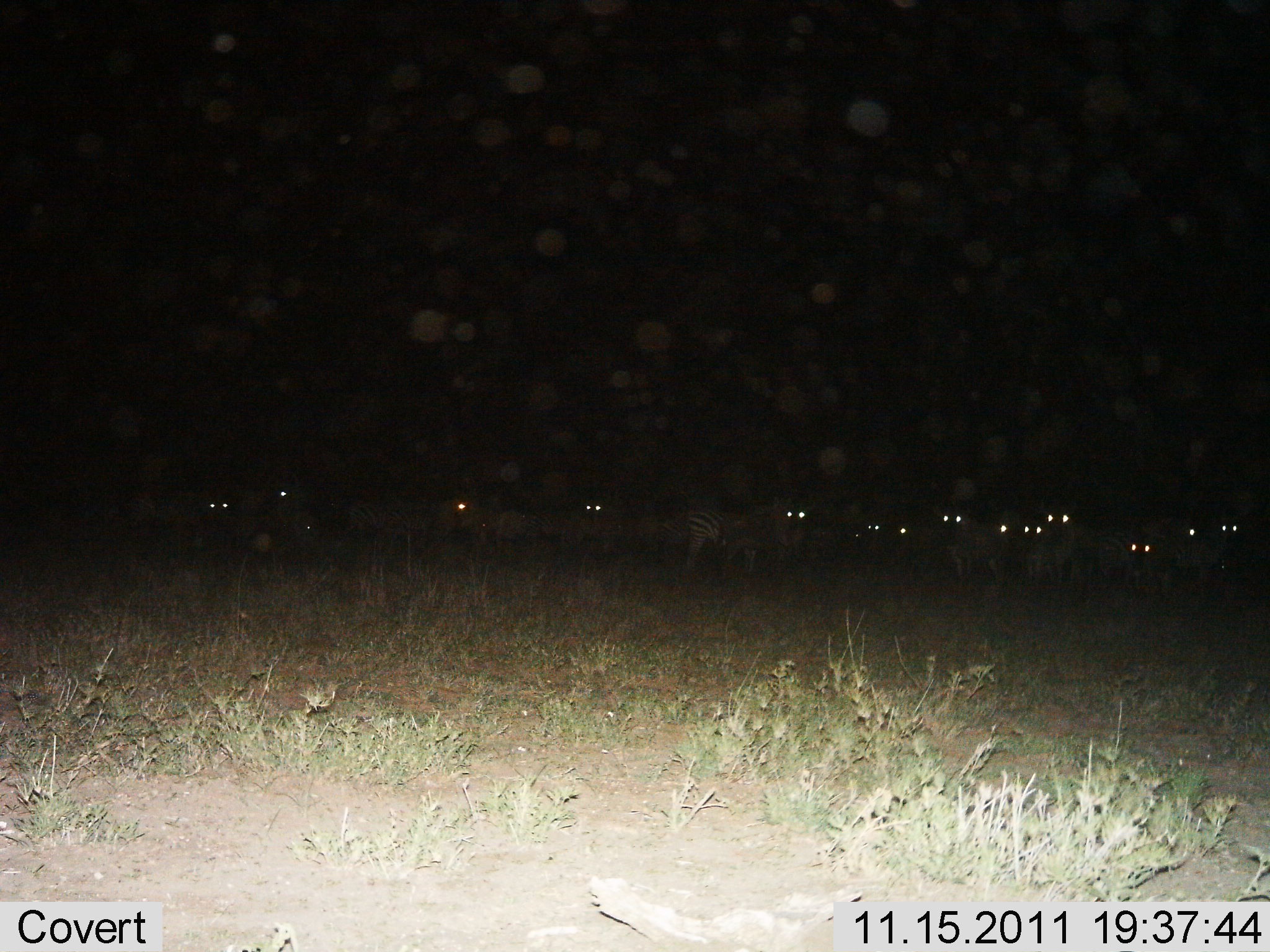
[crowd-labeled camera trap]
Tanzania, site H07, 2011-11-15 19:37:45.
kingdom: Animalia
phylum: Chordata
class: Mammalia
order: Perissodactyla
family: Equidae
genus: Equus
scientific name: Equus quagga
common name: plains zebra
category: zebra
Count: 11-50.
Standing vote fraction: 100%.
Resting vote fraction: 8%.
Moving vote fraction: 0%.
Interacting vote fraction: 0%.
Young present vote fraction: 0%.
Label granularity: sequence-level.